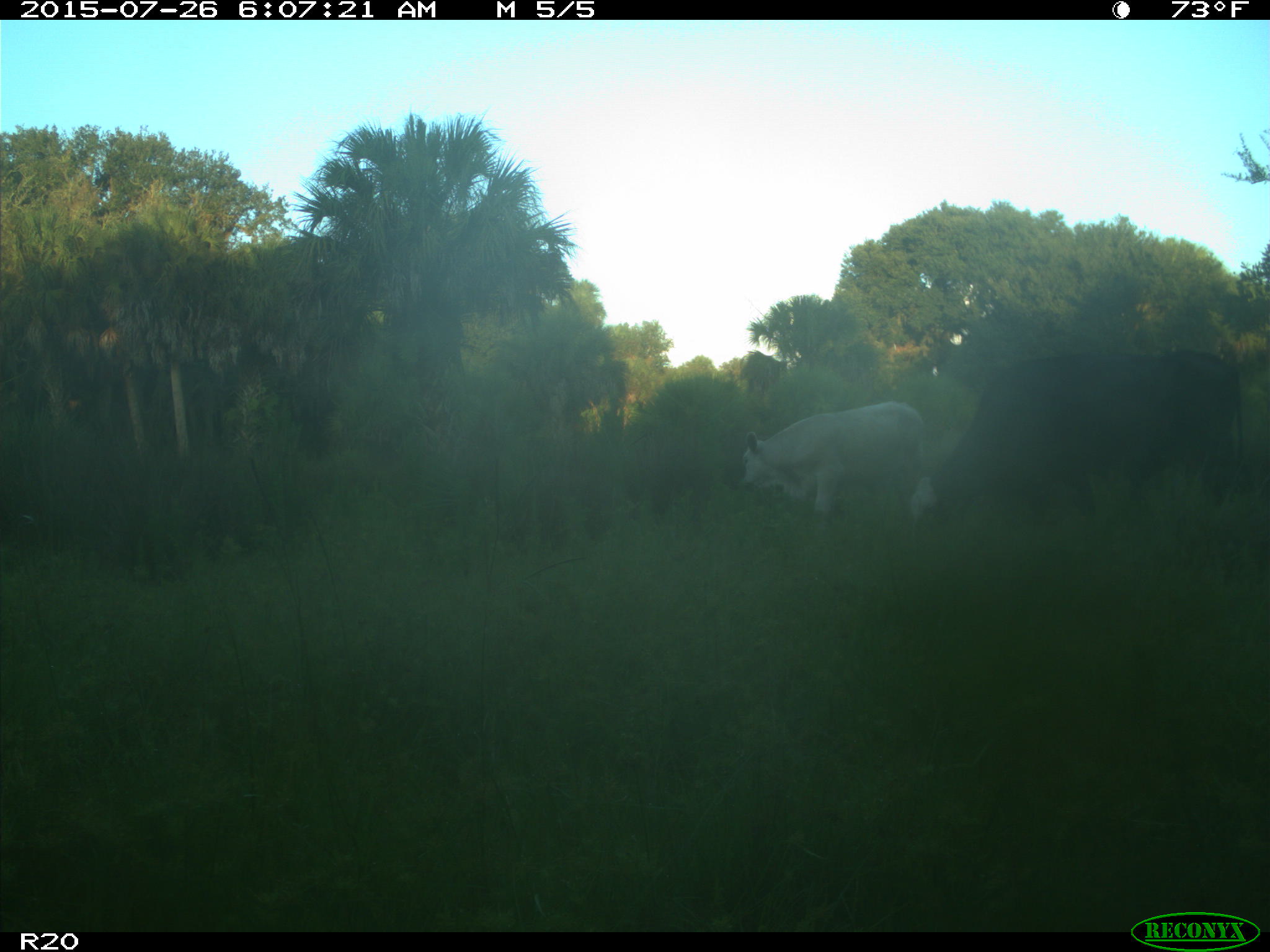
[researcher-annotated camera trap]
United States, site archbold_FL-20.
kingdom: Animalia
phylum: Chordata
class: Mammalia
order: Artiodactyla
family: Bovidae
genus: Bos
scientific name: Bos taurus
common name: domestic cow